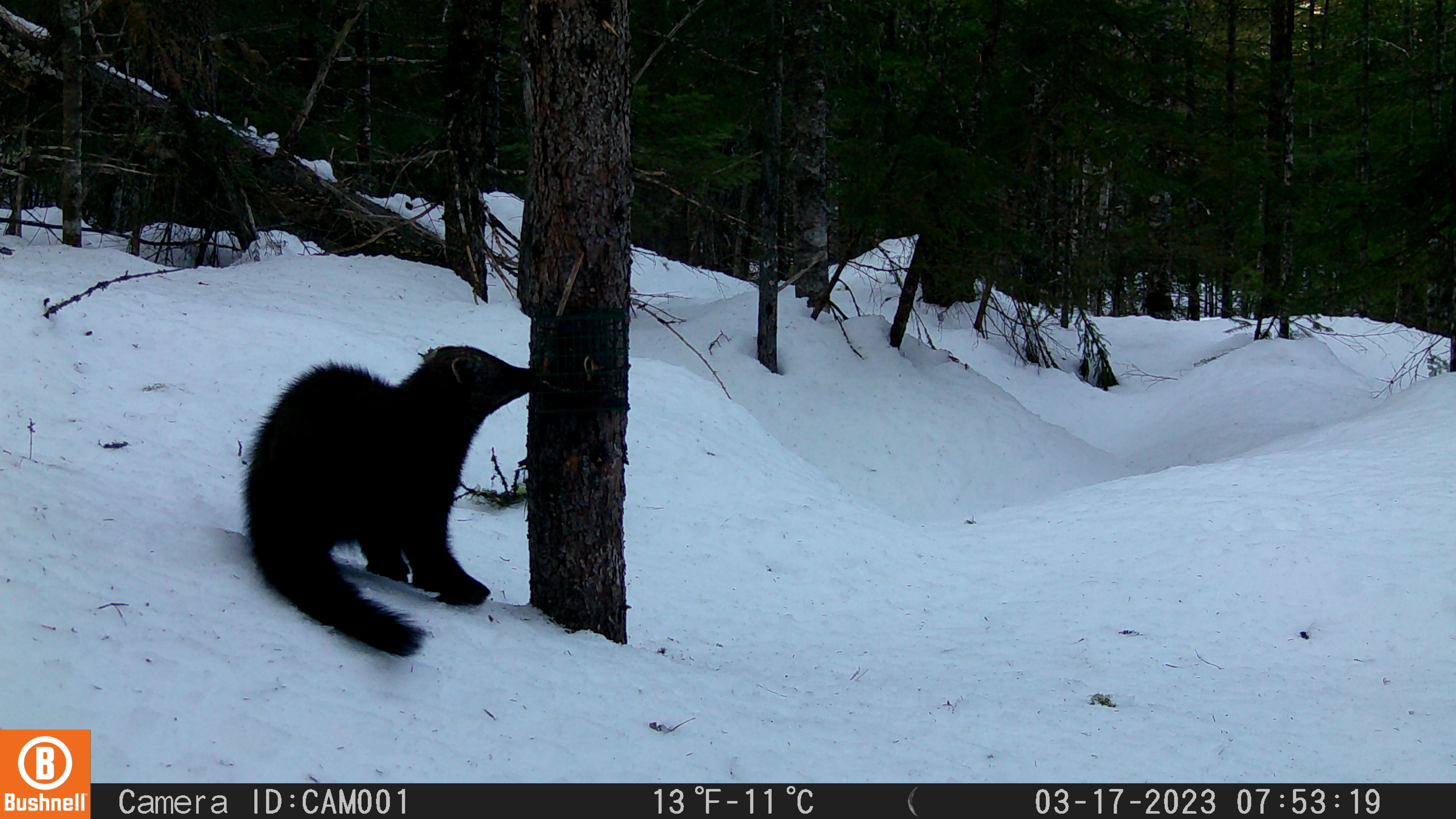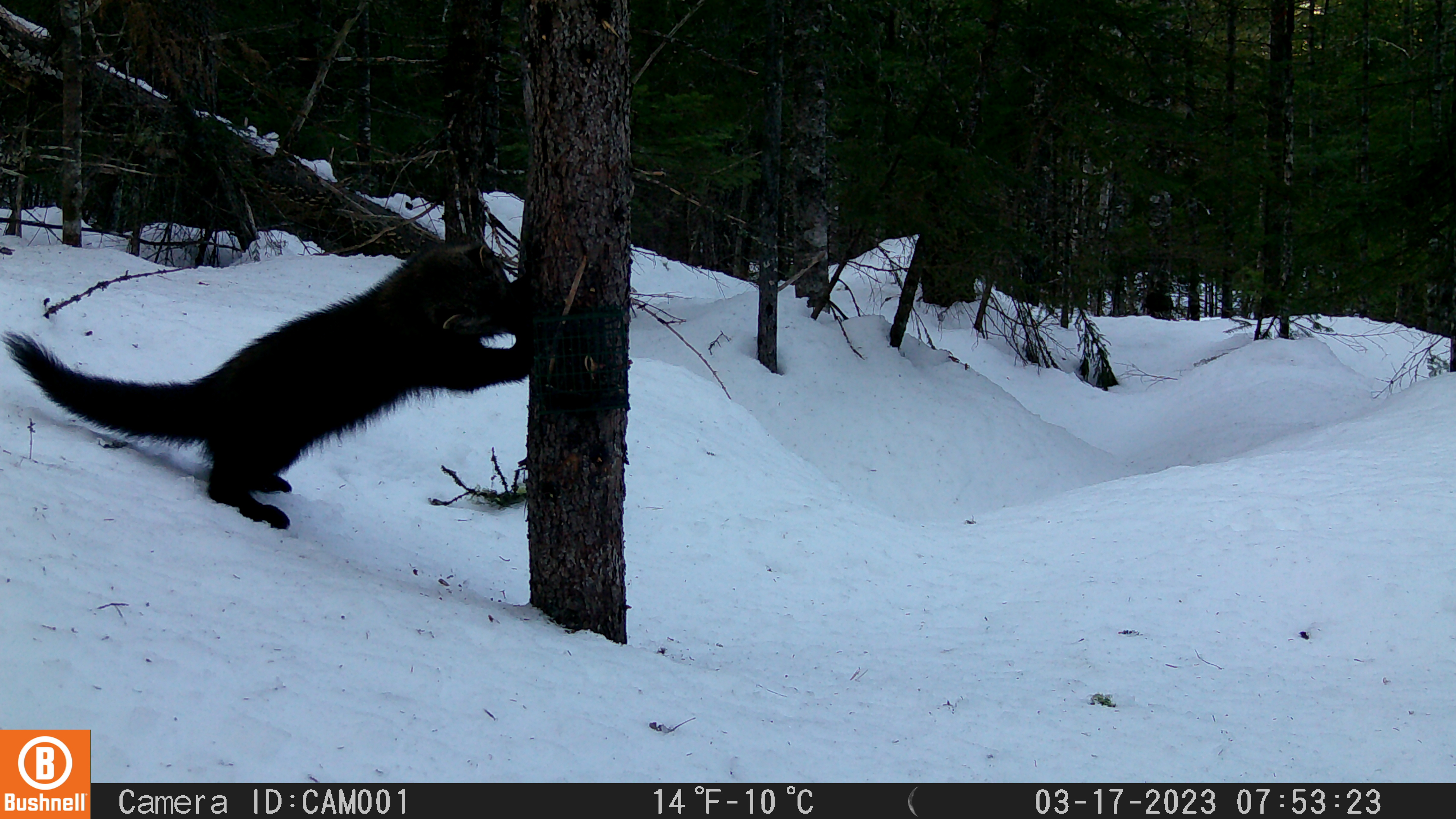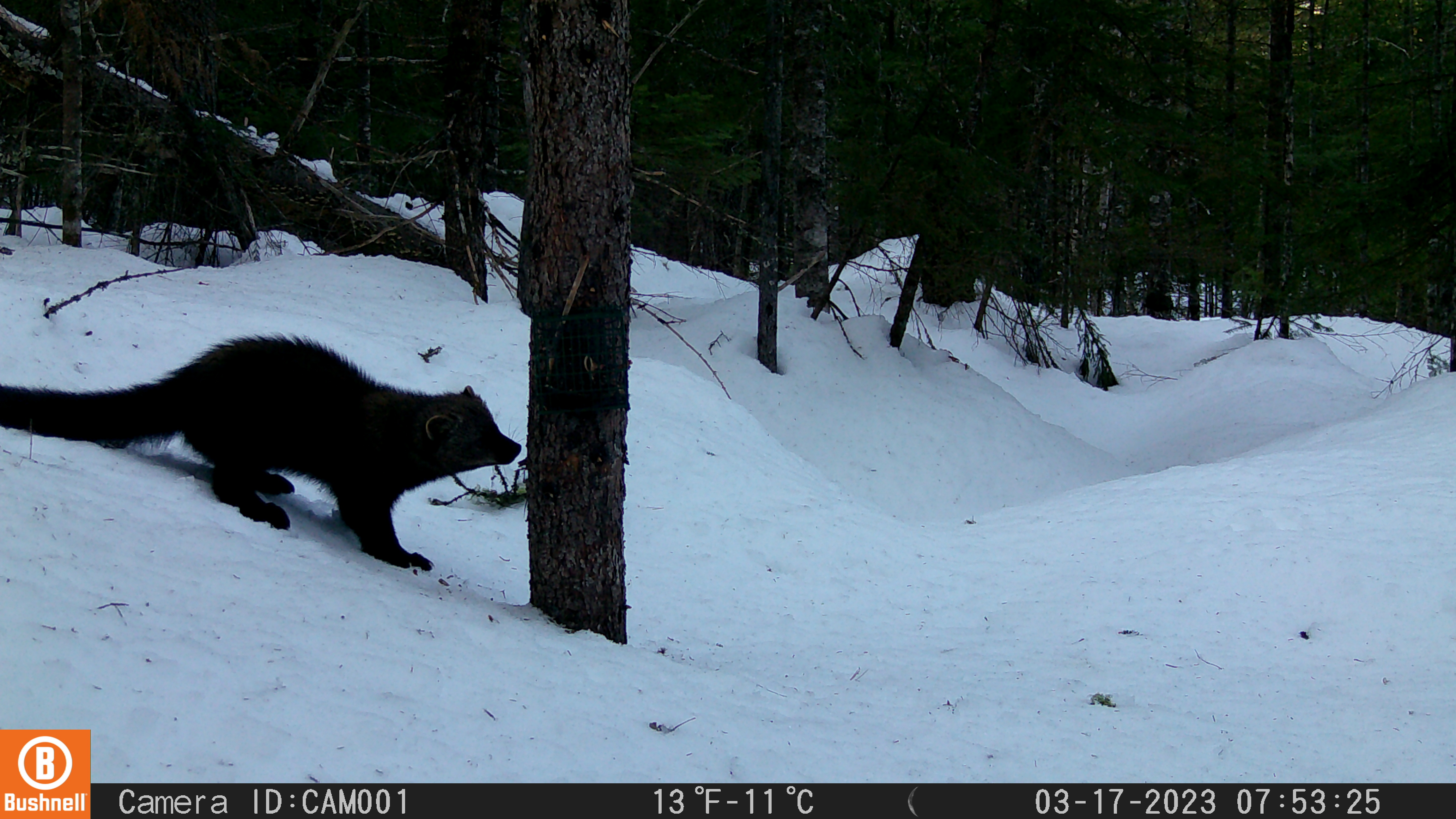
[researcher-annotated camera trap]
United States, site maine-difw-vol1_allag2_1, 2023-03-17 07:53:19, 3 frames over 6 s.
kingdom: Animalia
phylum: Chordata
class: Mammalia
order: Carnivora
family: Mustelidae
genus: Pekania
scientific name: Pekania pennanti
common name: fisher